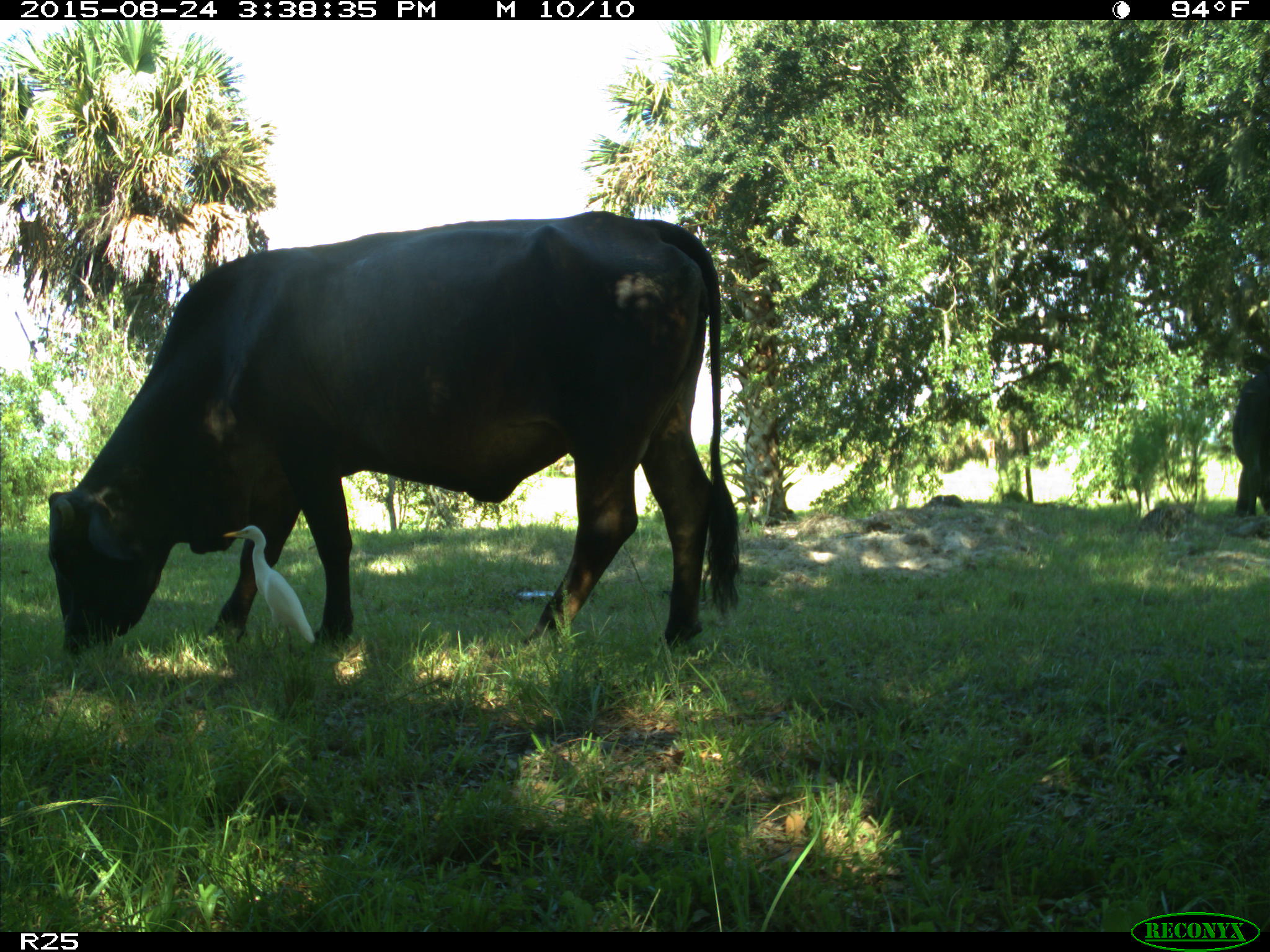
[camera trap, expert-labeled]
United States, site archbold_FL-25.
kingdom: Animalia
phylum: Chordata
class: Mammalia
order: Artiodactyla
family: Bovidae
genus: Bos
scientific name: Bos taurus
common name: domestic cow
Bos taurus (domestic cow).